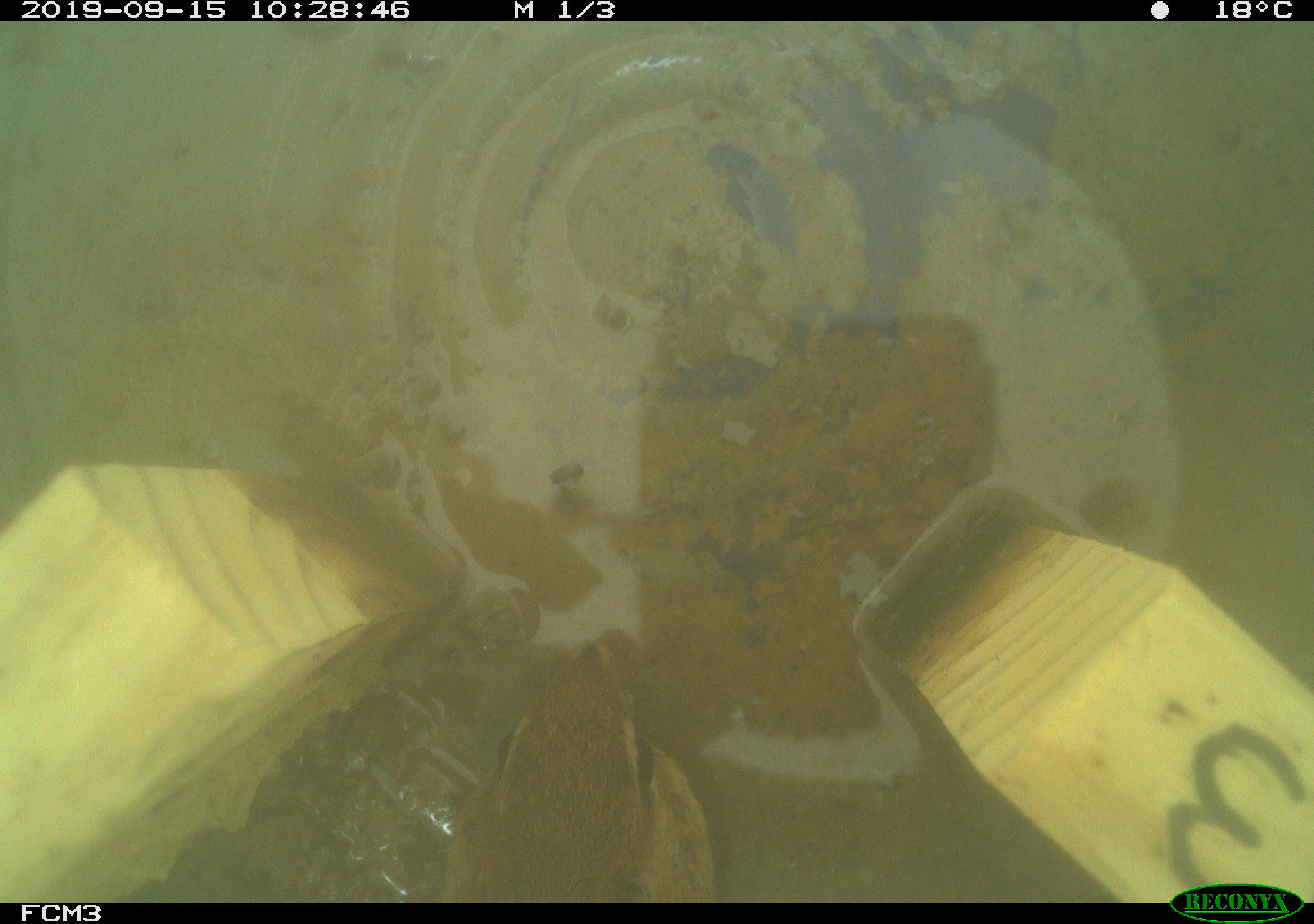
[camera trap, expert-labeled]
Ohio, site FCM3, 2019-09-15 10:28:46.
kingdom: Animalia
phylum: Chordata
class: Aves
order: Passeriformes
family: Troglodytidae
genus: Troglodytes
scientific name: Troglodytes aedon aedon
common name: northern house wren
Northern house wren (Troglodytes aedon aedon).